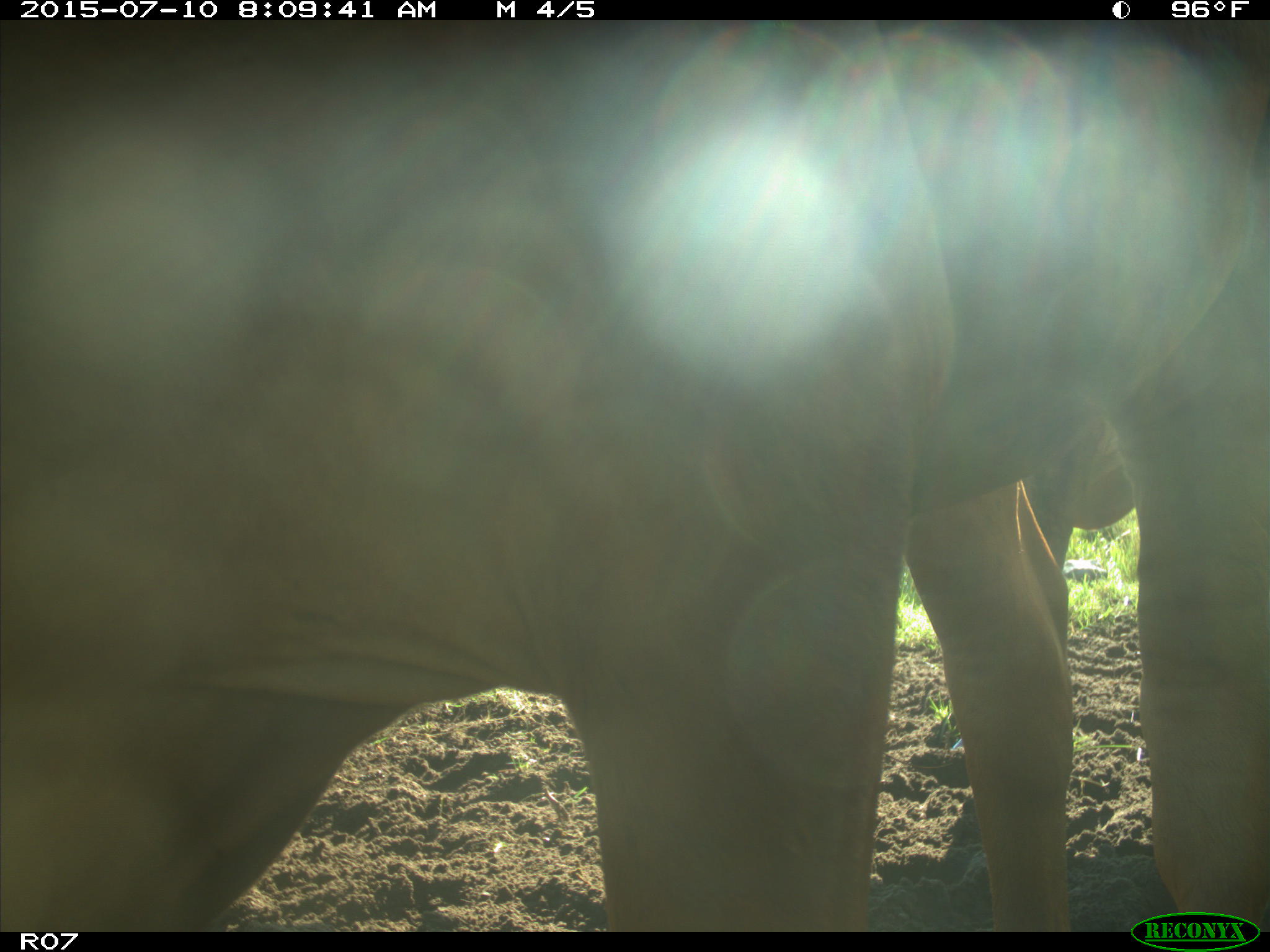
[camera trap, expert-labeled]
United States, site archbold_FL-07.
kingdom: Animalia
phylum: Chordata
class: Mammalia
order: Artiodactyla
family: Bovidae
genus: Bos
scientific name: Bos taurus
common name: domestic cow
Bos taurus (domestic cow).